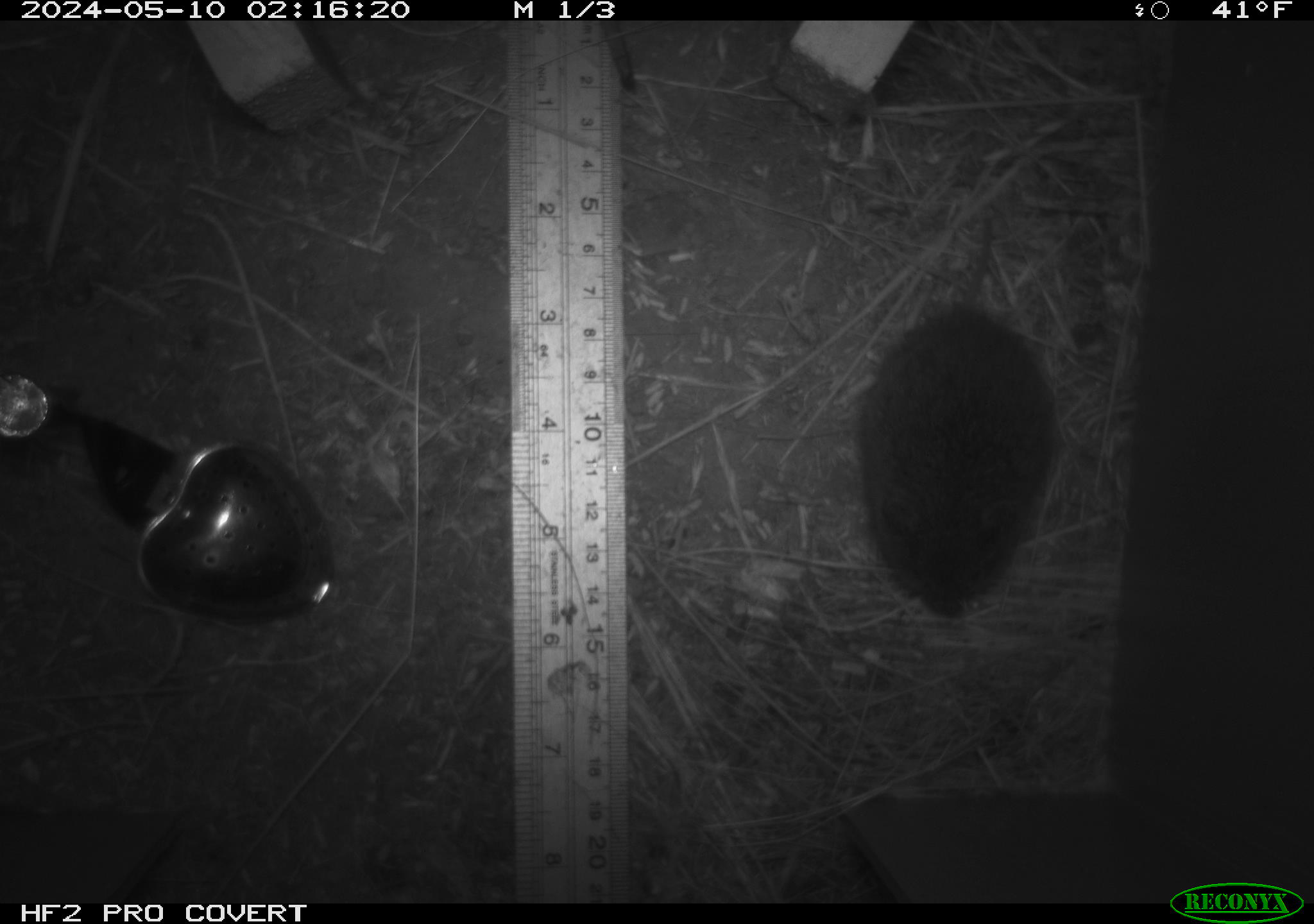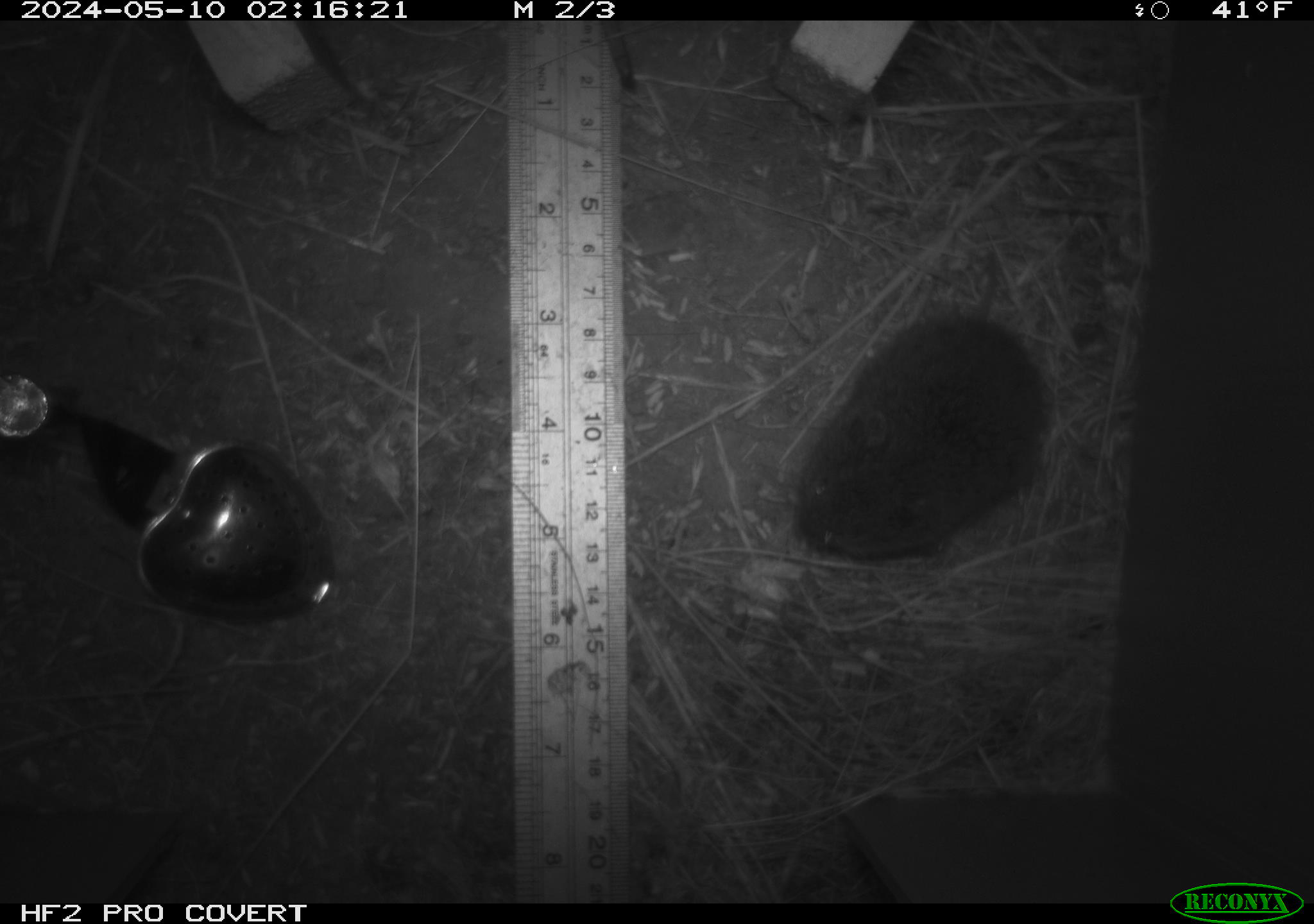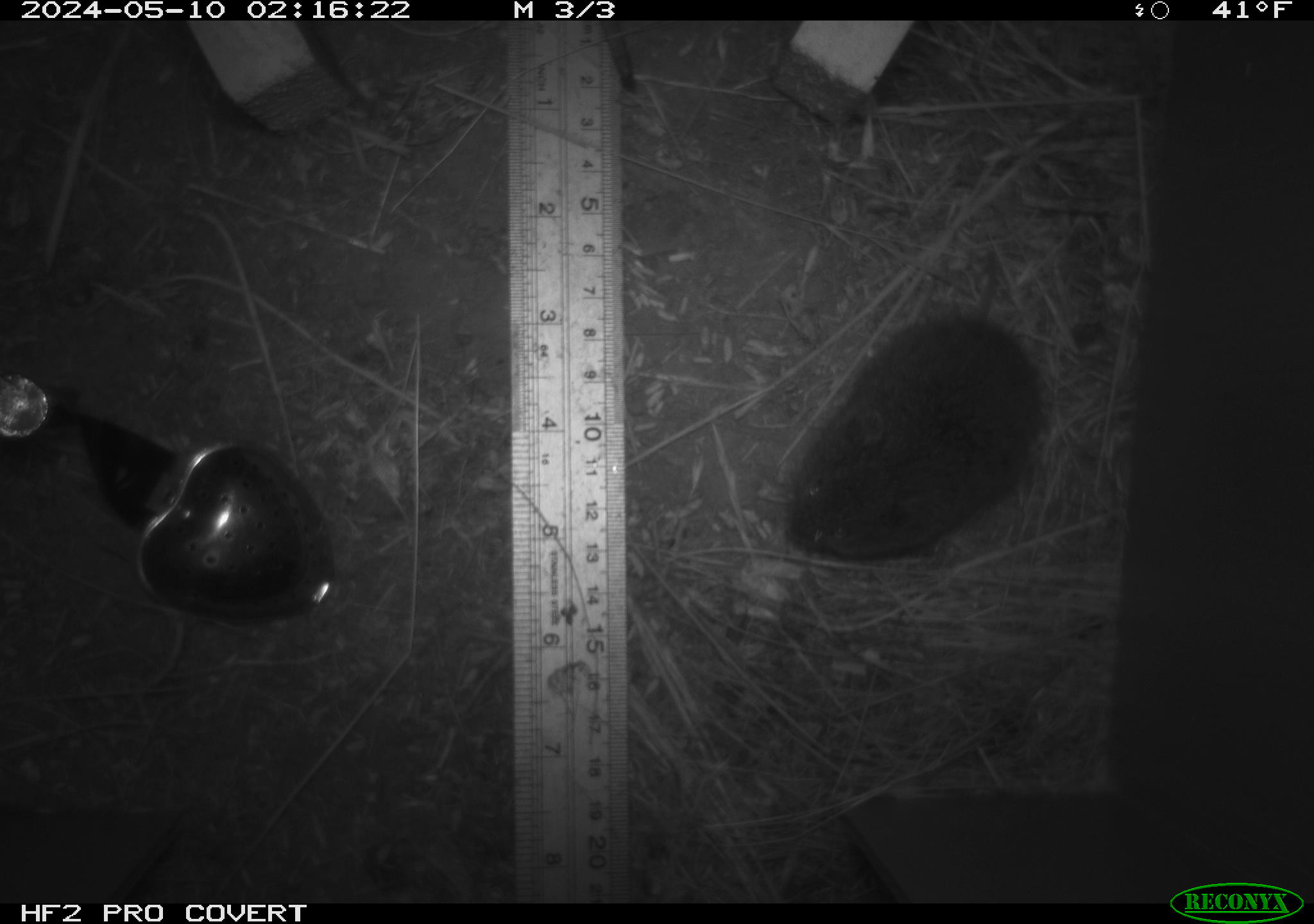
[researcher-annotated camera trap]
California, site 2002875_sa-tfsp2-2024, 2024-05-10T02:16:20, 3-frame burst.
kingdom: Animalia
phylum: Chordata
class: Mammalia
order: Rodentia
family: Cricetidae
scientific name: Arvicolinae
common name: voles, lemmings, and muskrats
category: arvicolinae subfamily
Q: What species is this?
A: Arvicolinae subfamily (voles, lemmings, and muskrats) (Arvicolinae).